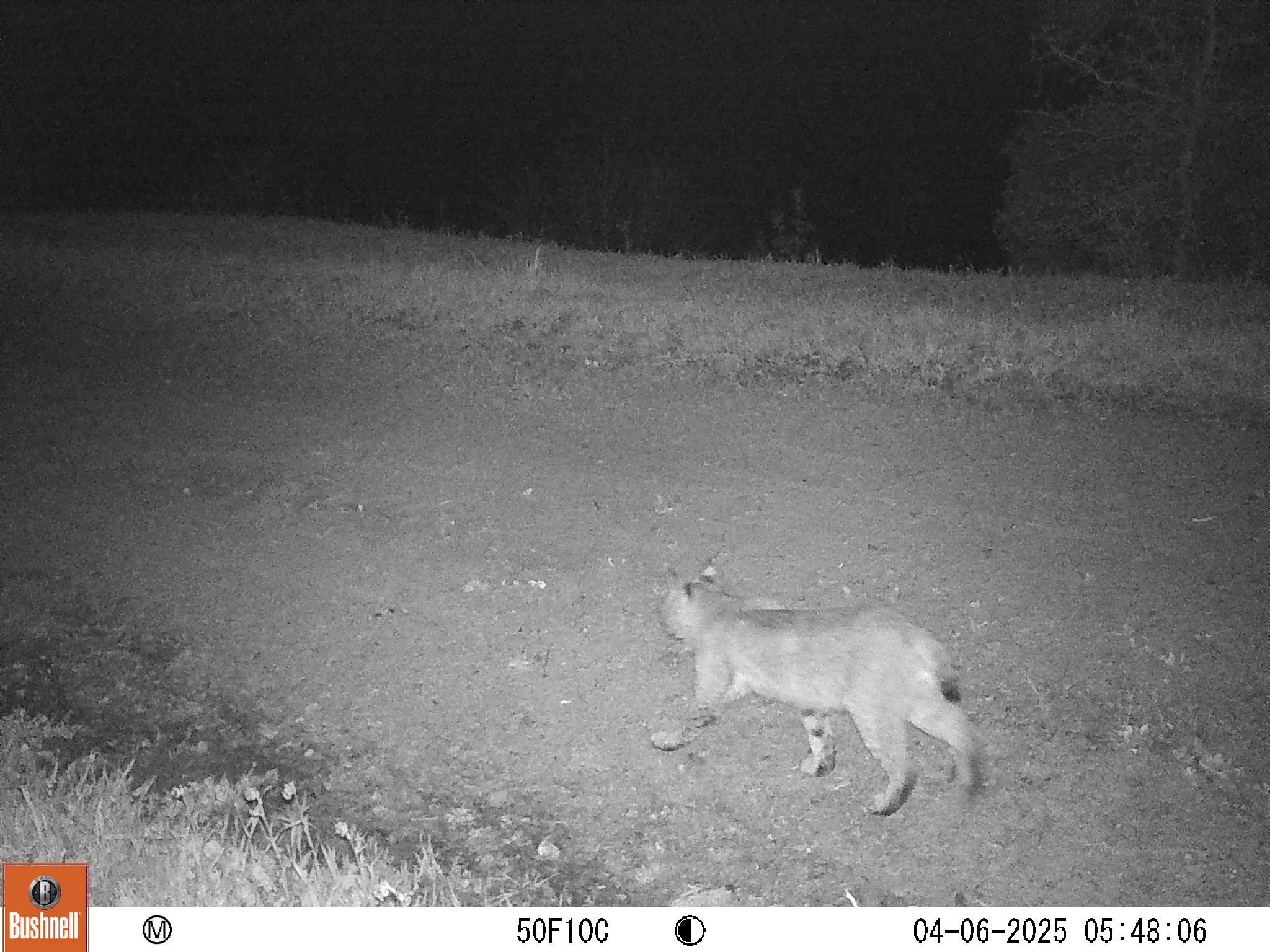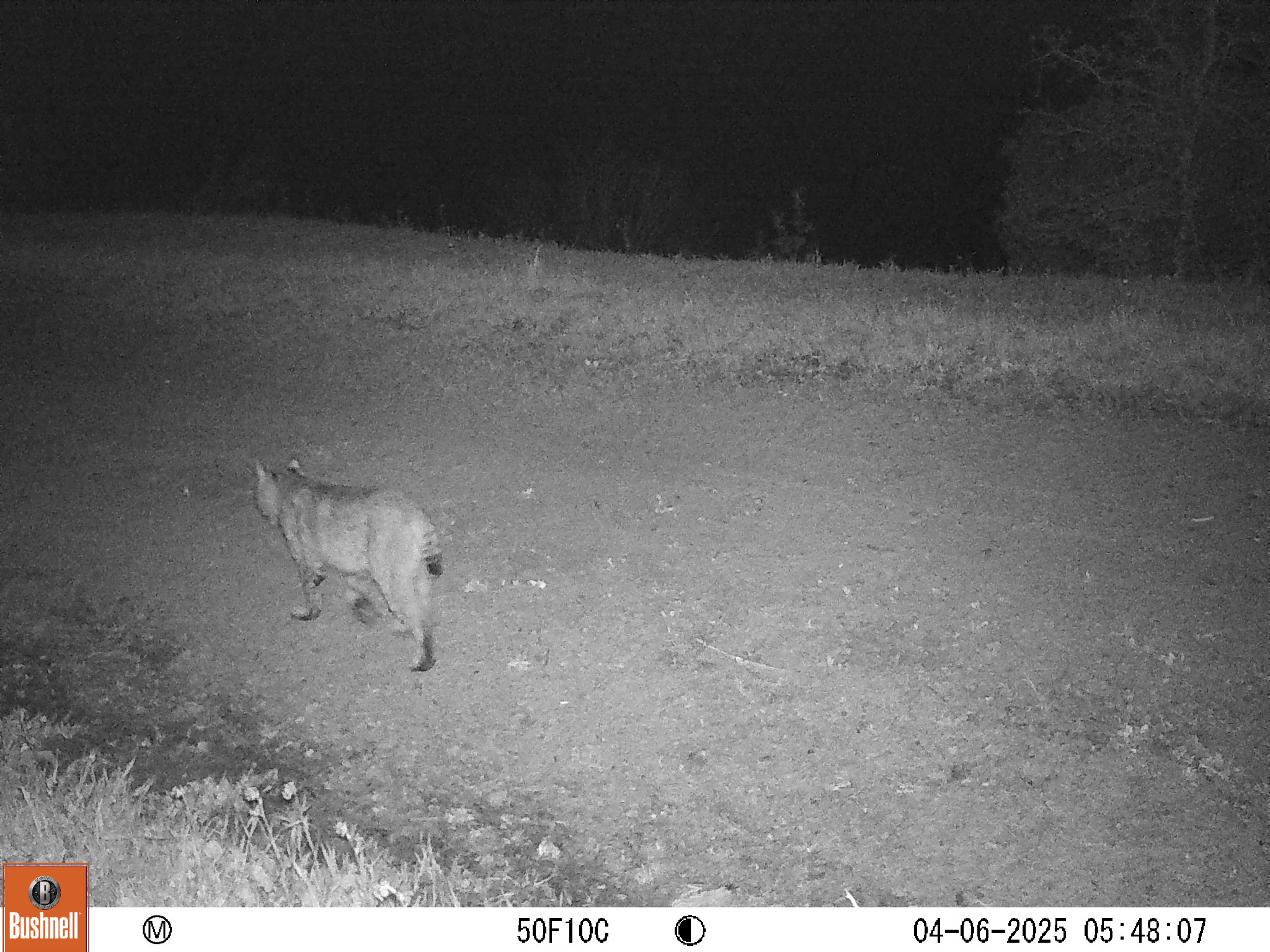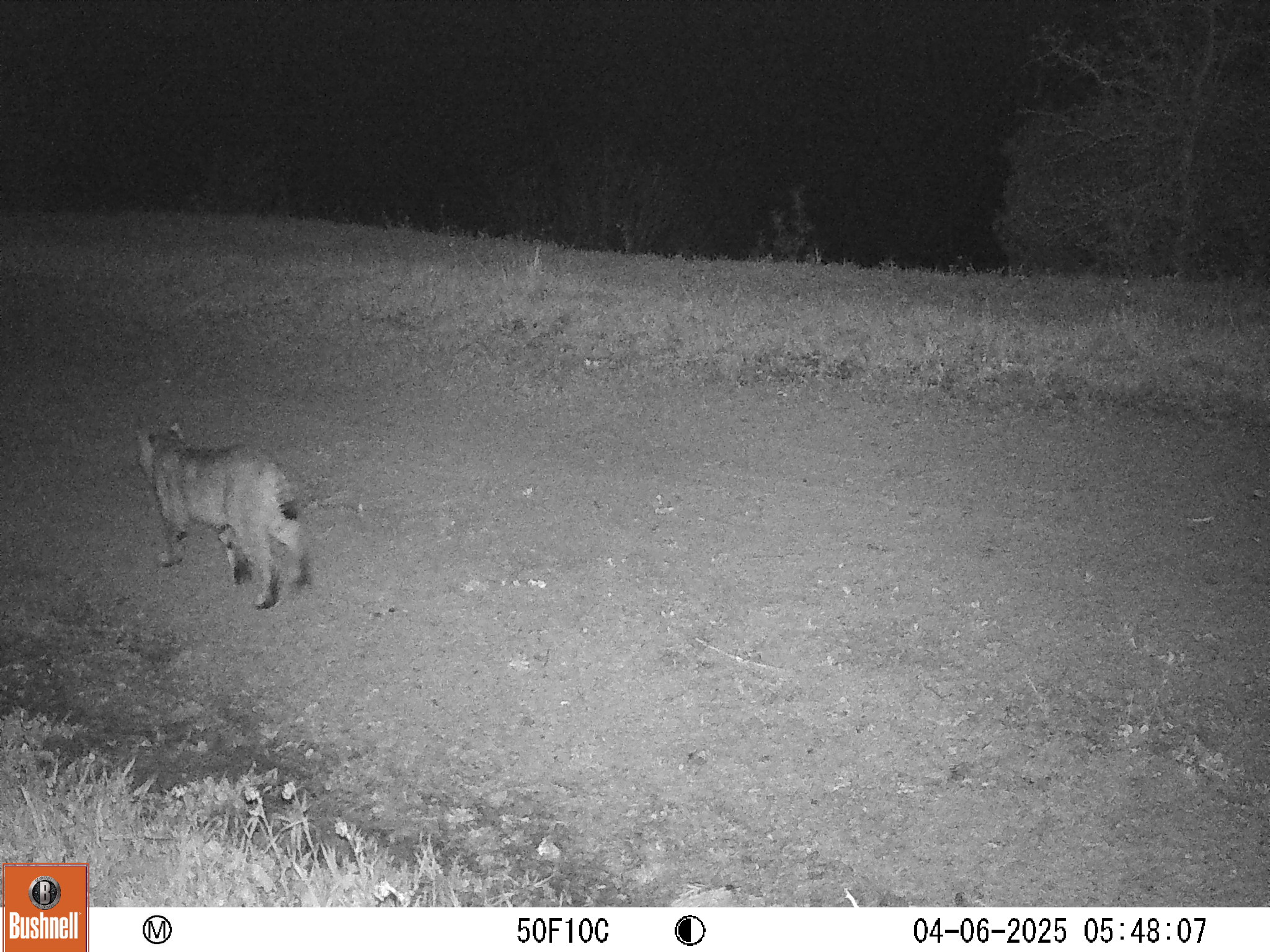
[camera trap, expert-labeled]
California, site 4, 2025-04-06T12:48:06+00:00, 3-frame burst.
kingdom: Animalia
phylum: Chordata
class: Mammalia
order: Carnivora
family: Felidae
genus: Lynx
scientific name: Lynx rufus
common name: bobcat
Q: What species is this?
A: Bobcat (Lynx rufus).